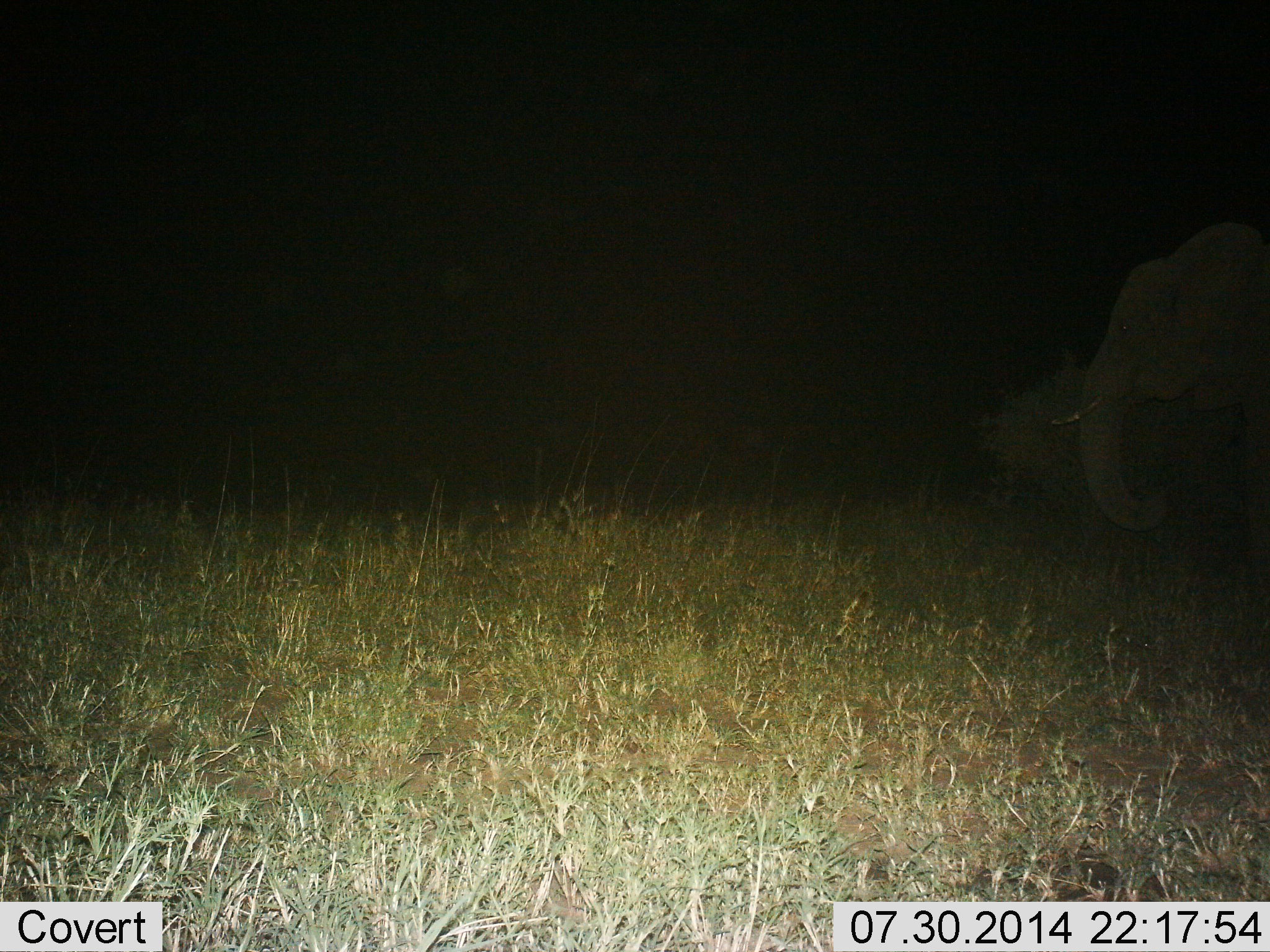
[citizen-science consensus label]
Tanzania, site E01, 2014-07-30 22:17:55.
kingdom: Animalia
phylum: Chordata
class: Mammalia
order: Proboscidea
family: Elephantidae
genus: Loxodonta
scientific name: Loxodonta africana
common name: african bush elephant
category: elephant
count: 1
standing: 82%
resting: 0%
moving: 27%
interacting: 0%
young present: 0%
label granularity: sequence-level